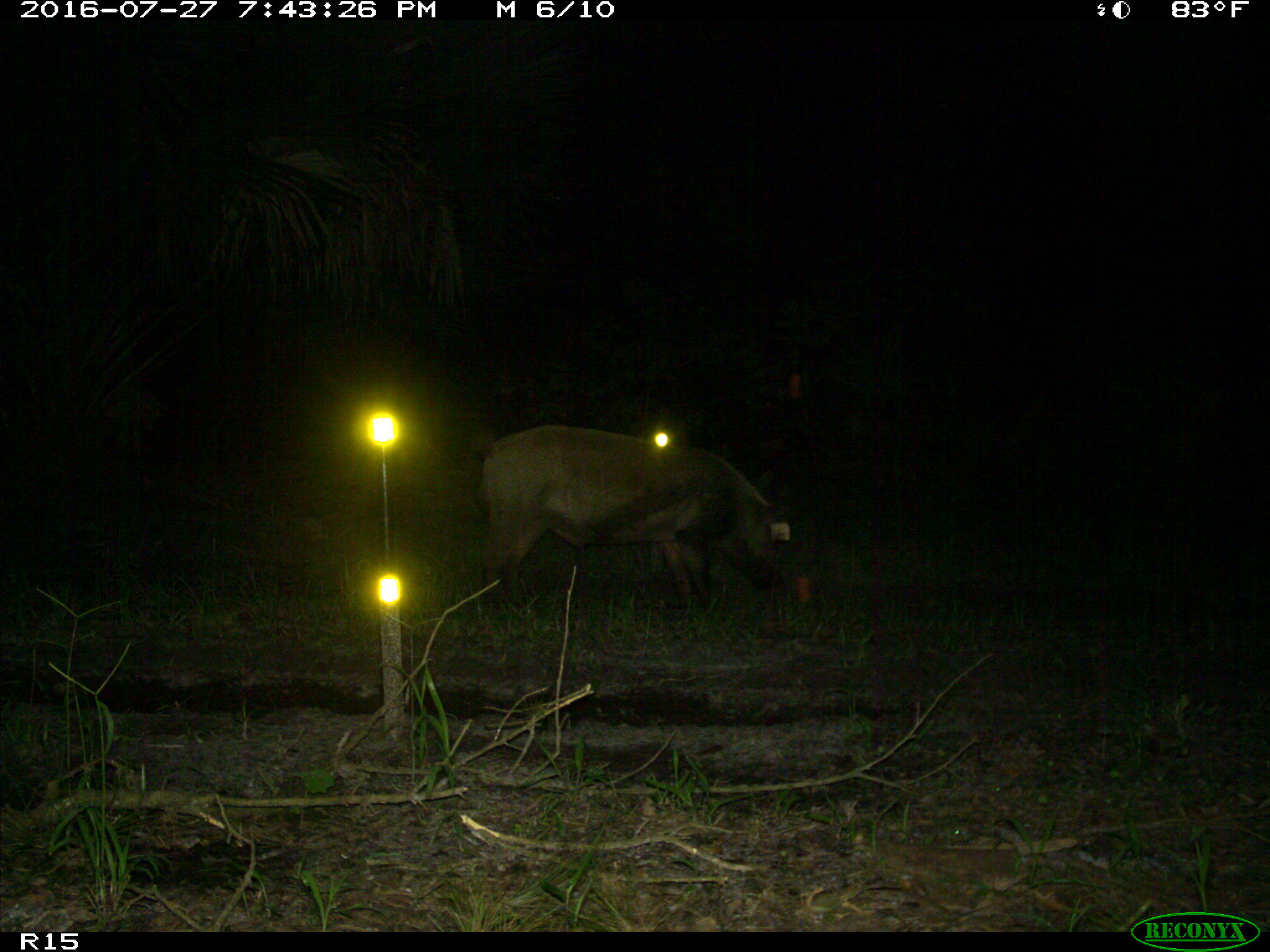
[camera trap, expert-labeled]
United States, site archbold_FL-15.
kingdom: Animalia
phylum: Chordata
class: Mammalia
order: Artiodactyla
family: Suidae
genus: Sus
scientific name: Sus scrofa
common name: wild boar